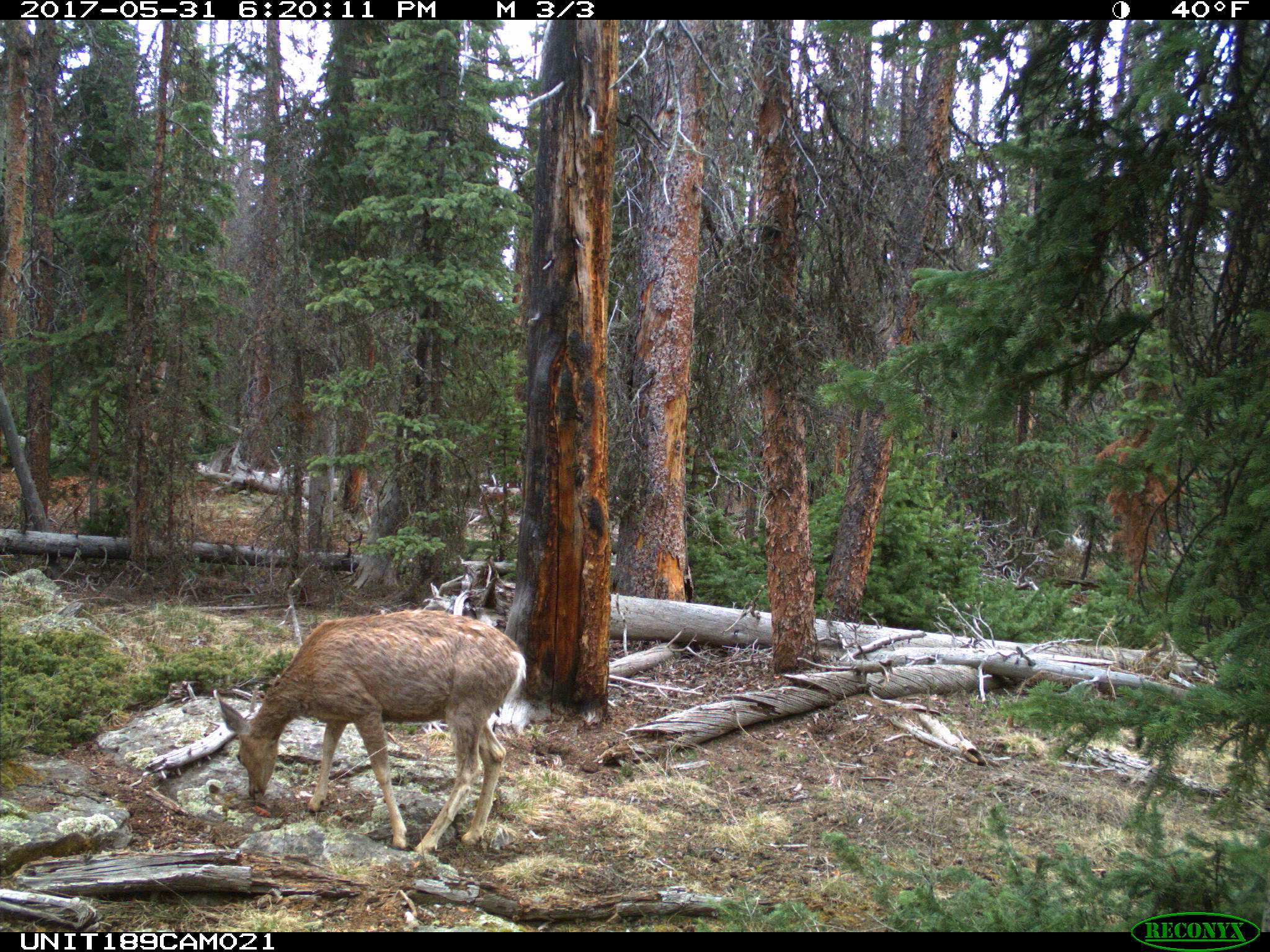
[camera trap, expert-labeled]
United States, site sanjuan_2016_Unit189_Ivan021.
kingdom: Animalia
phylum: Chordata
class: Mammalia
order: Artiodactyla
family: Cervidae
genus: Odocoileus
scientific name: Odocoileus hemionus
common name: mule deer